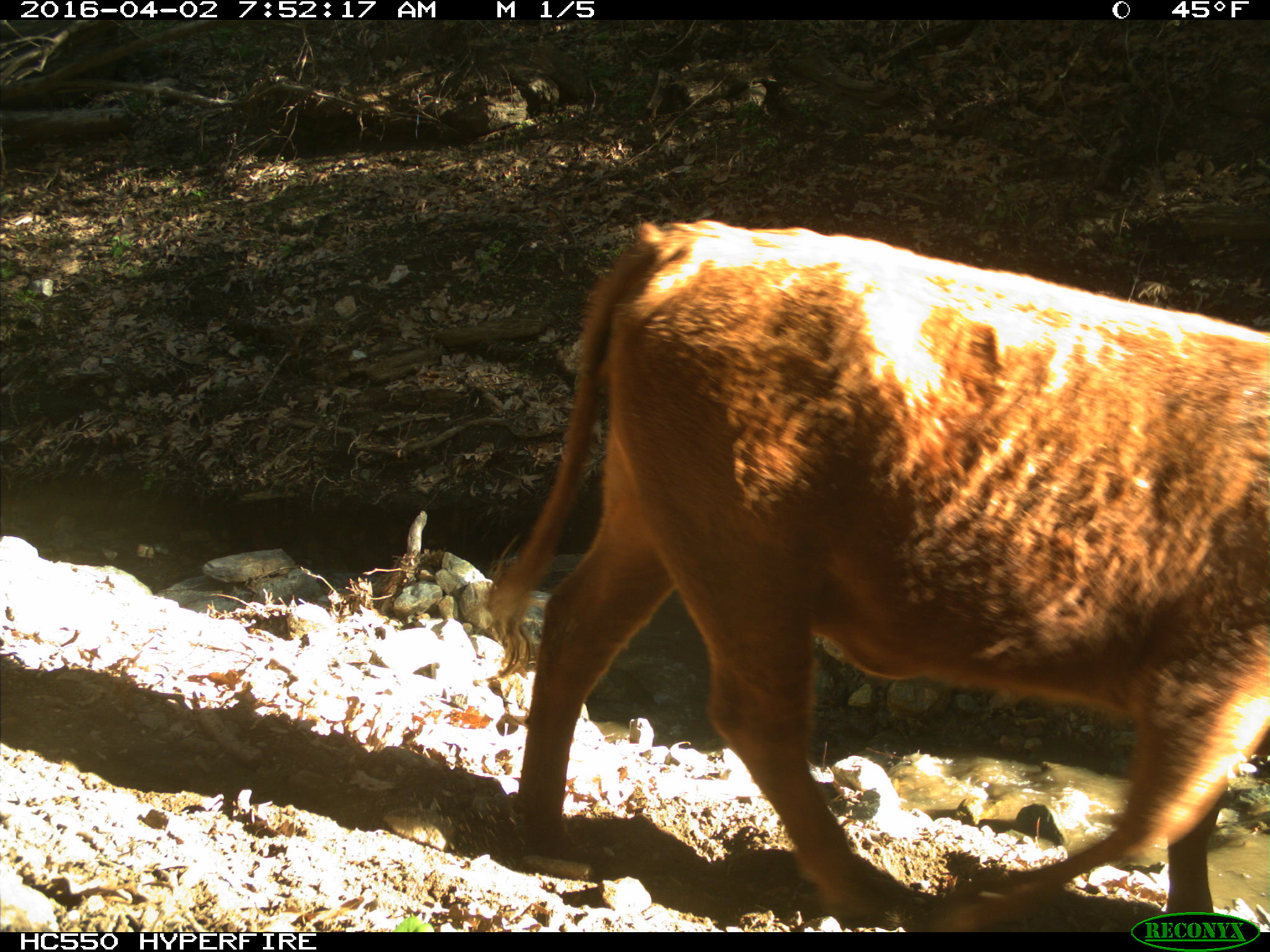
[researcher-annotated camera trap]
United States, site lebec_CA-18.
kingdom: Animalia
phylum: Chordata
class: Mammalia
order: Artiodactyla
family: Bovidae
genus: Bos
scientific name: Bos taurus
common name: domestic cow